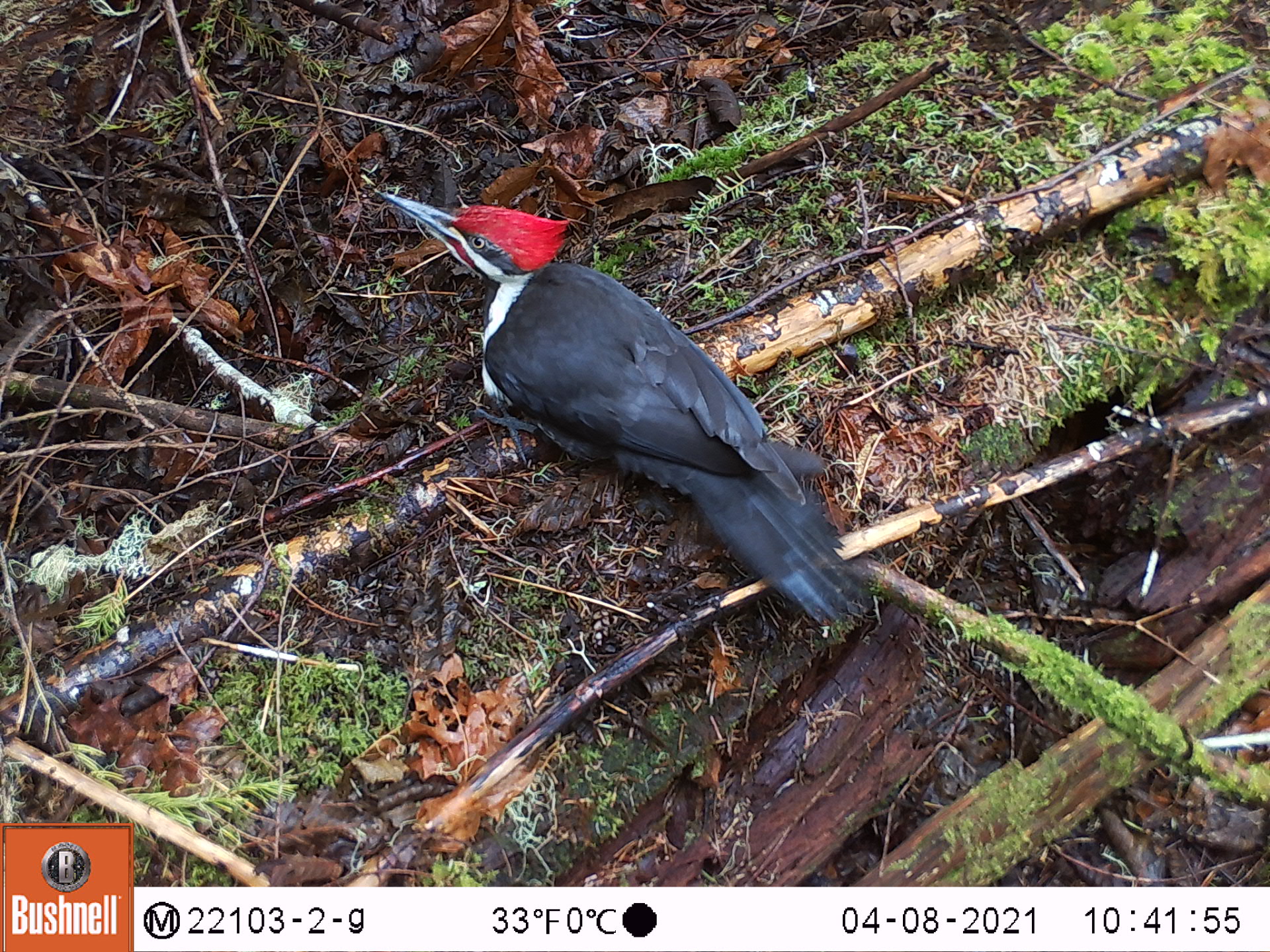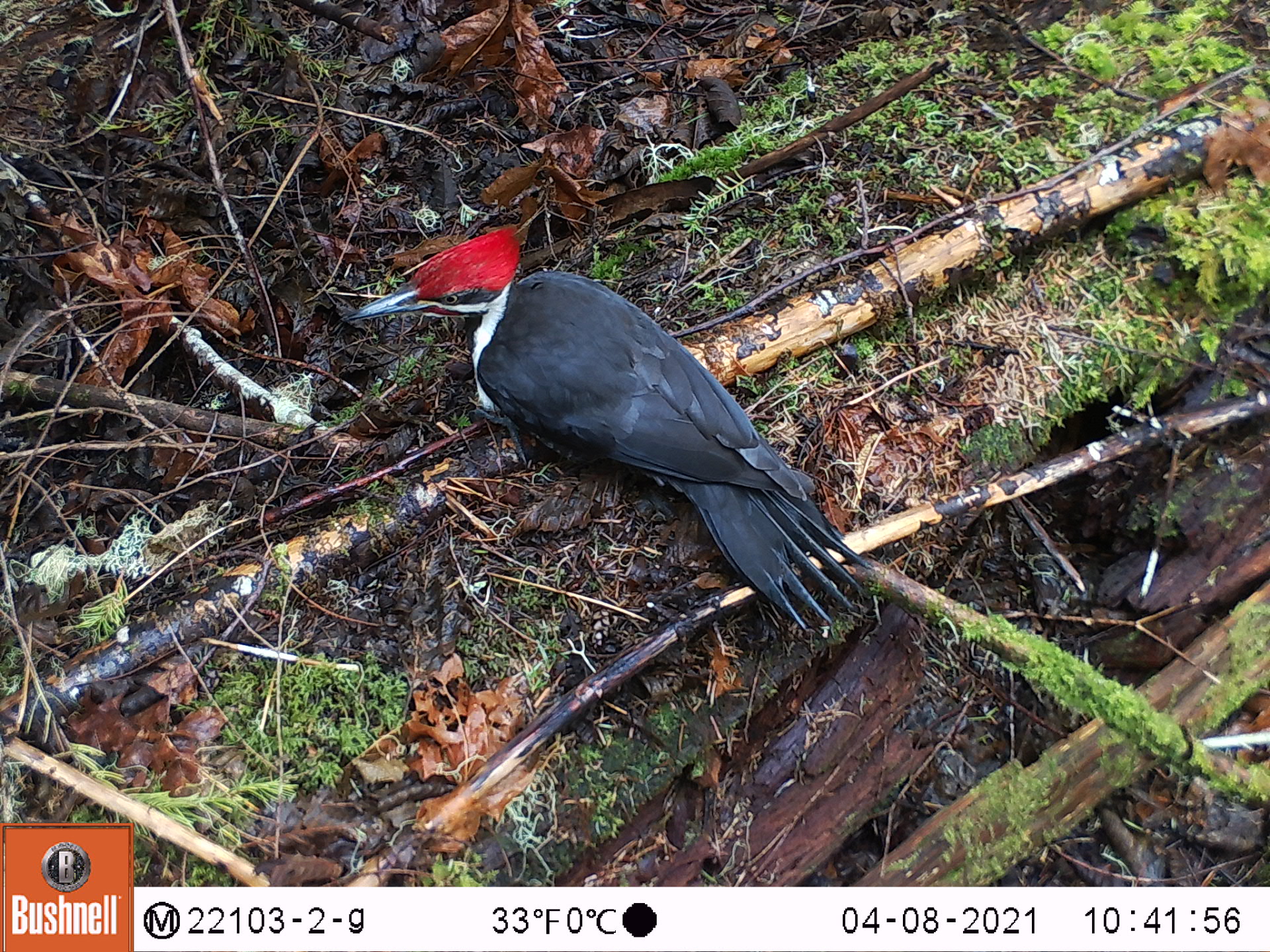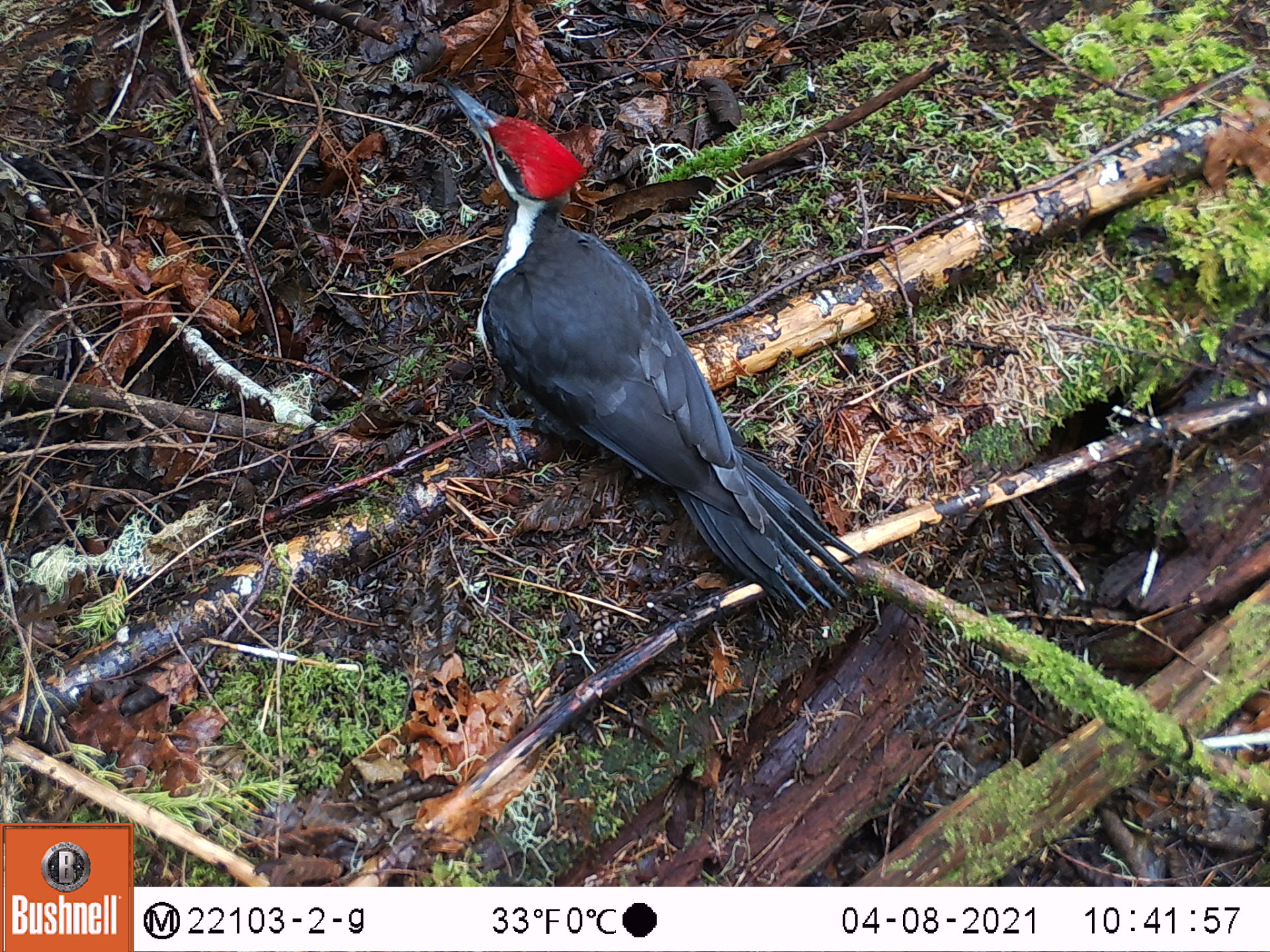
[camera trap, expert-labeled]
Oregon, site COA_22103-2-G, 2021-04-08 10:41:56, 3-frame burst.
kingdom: Animalia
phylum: Chordata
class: Aves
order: Piciformes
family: Picidae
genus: Dryocopus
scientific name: Dryocopus pileatus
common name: pileated woodpecker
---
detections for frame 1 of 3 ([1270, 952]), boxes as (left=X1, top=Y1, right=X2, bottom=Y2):
pileated woodpecker: (left=360, top=169, right=892, bottom=646)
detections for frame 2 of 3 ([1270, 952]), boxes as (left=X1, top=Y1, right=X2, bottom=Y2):
pileated woodpecker: (left=326, top=206, right=905, bottom=647)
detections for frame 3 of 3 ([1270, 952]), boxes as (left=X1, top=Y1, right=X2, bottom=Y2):
pileated woodpecker: (left=415, top=56, right=891, bottom=647)